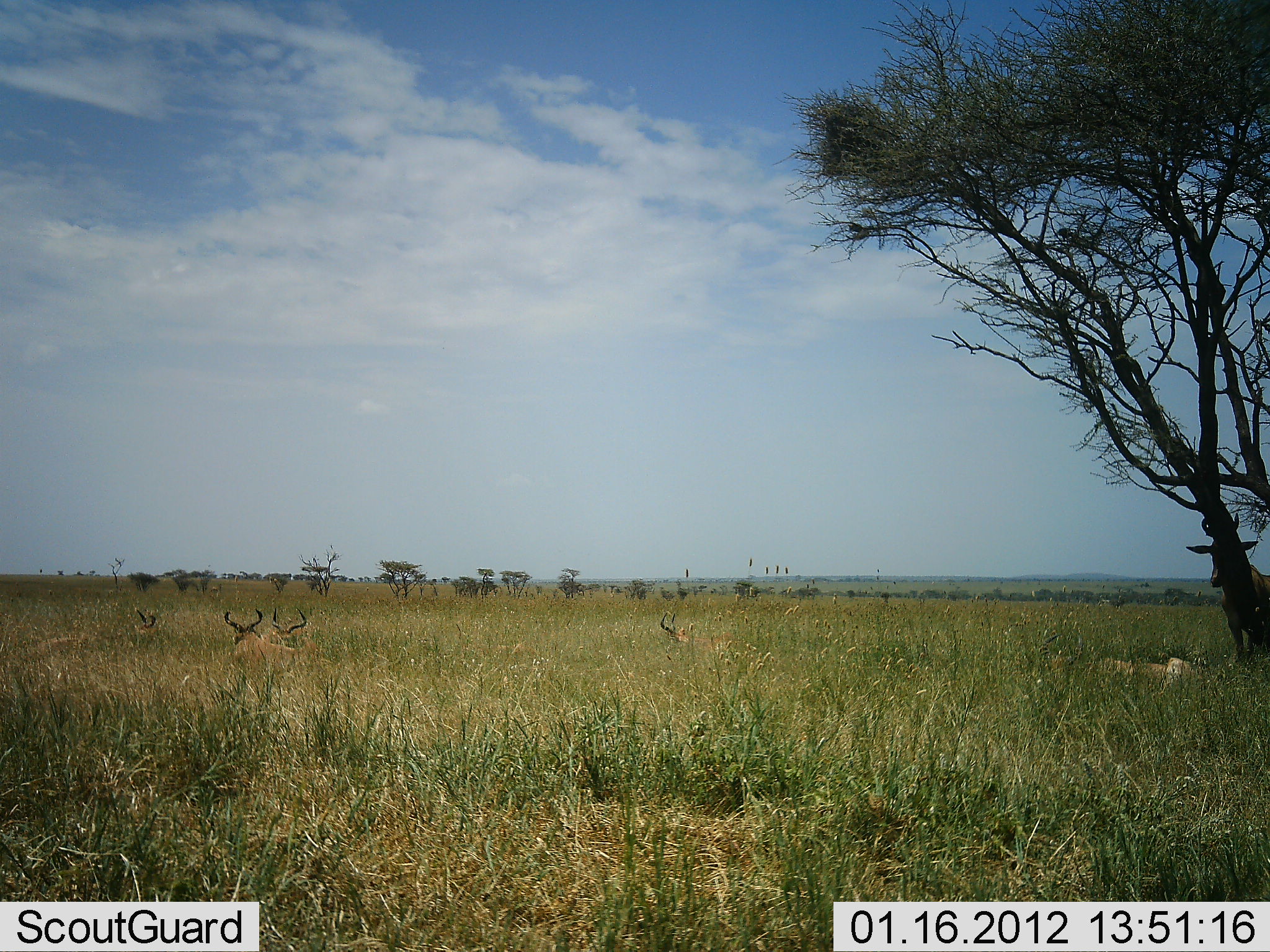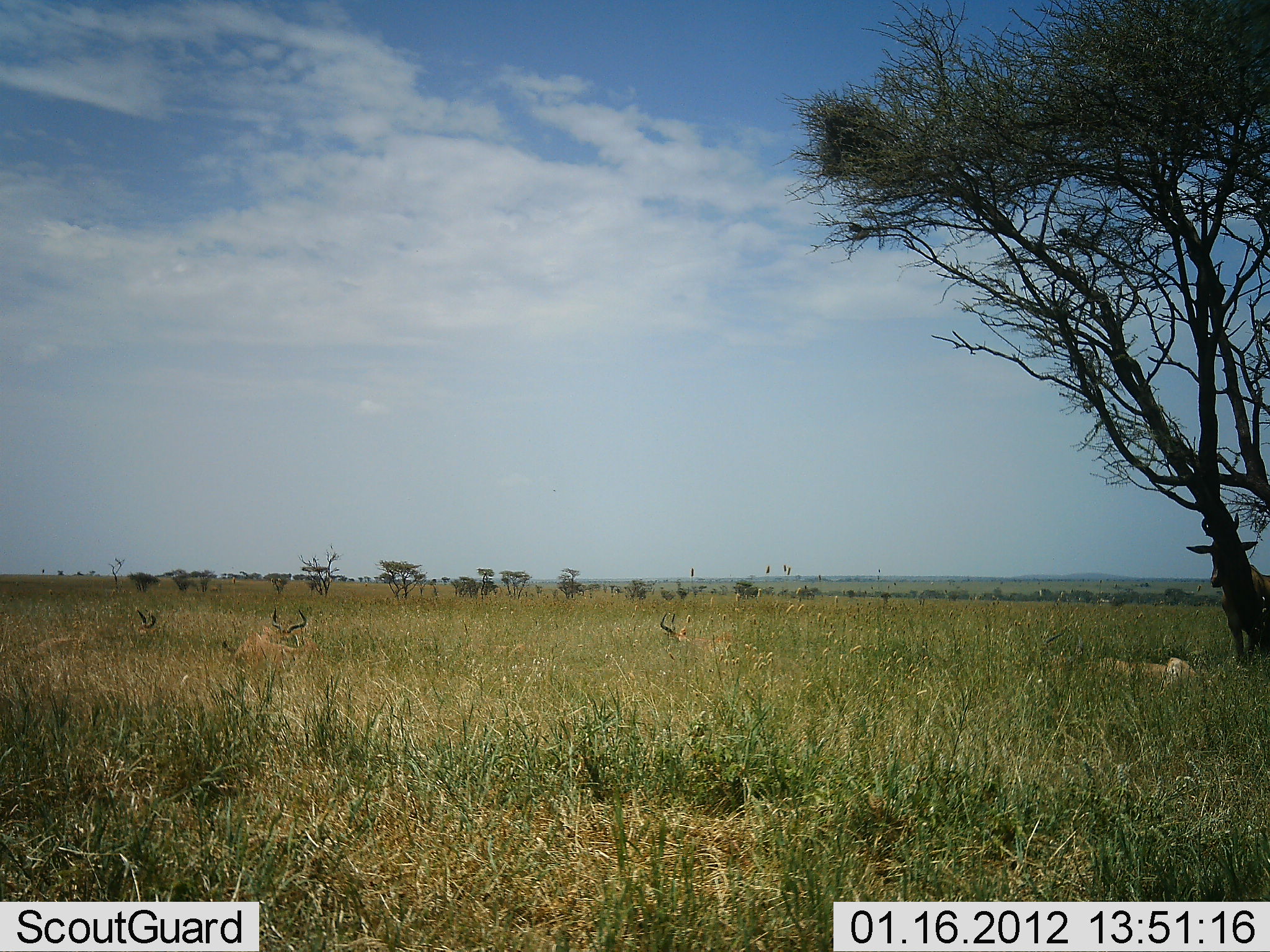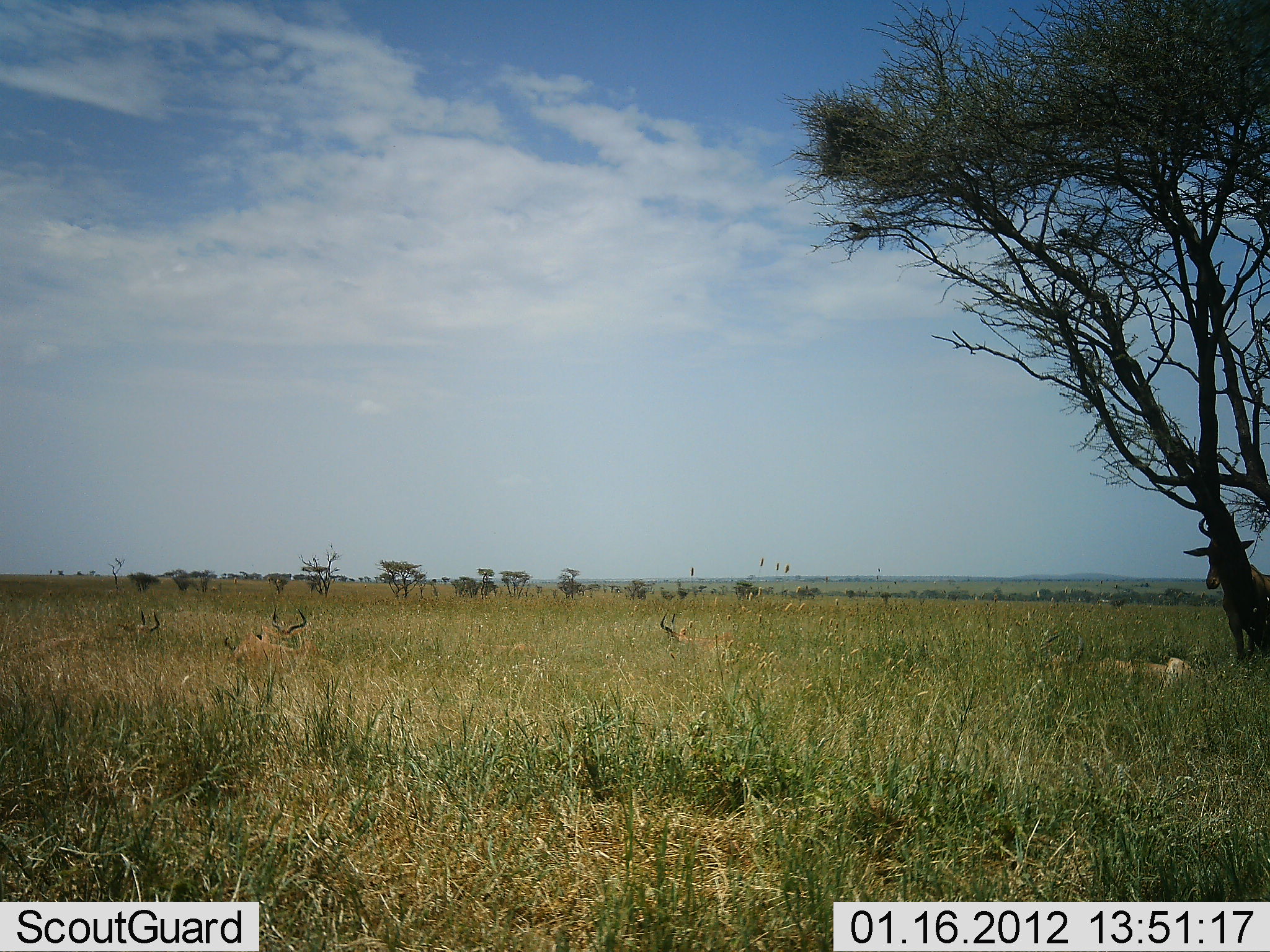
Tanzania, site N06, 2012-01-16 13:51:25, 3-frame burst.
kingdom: Animalia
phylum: Chordata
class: Mammalia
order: Artiodactyla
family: Bovidae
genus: Alcelaphus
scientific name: Alcelaphus buselaphus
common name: hartebeest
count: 5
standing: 69%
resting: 92%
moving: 8%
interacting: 0%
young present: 8%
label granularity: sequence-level